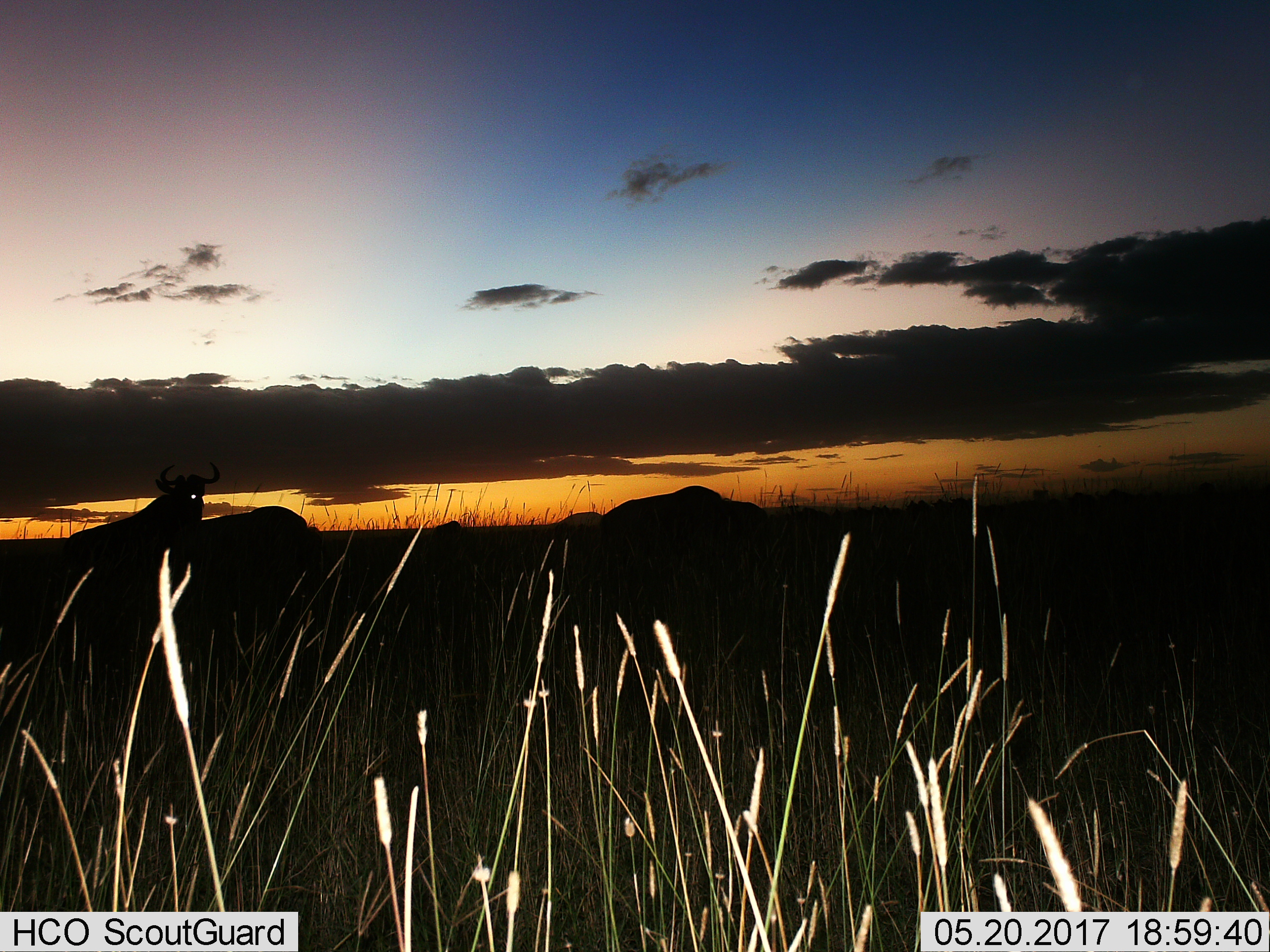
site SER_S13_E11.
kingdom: Animalia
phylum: Chordata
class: Mammalia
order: Artiodactyla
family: Bovidae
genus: Connochaetes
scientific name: Connochaetes taurinus taurinus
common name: blue wildebeest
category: wildebeestblue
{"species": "wildebeestblue (blue wildebeest) (Connochaetes taurinus taurinus)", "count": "3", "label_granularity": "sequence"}